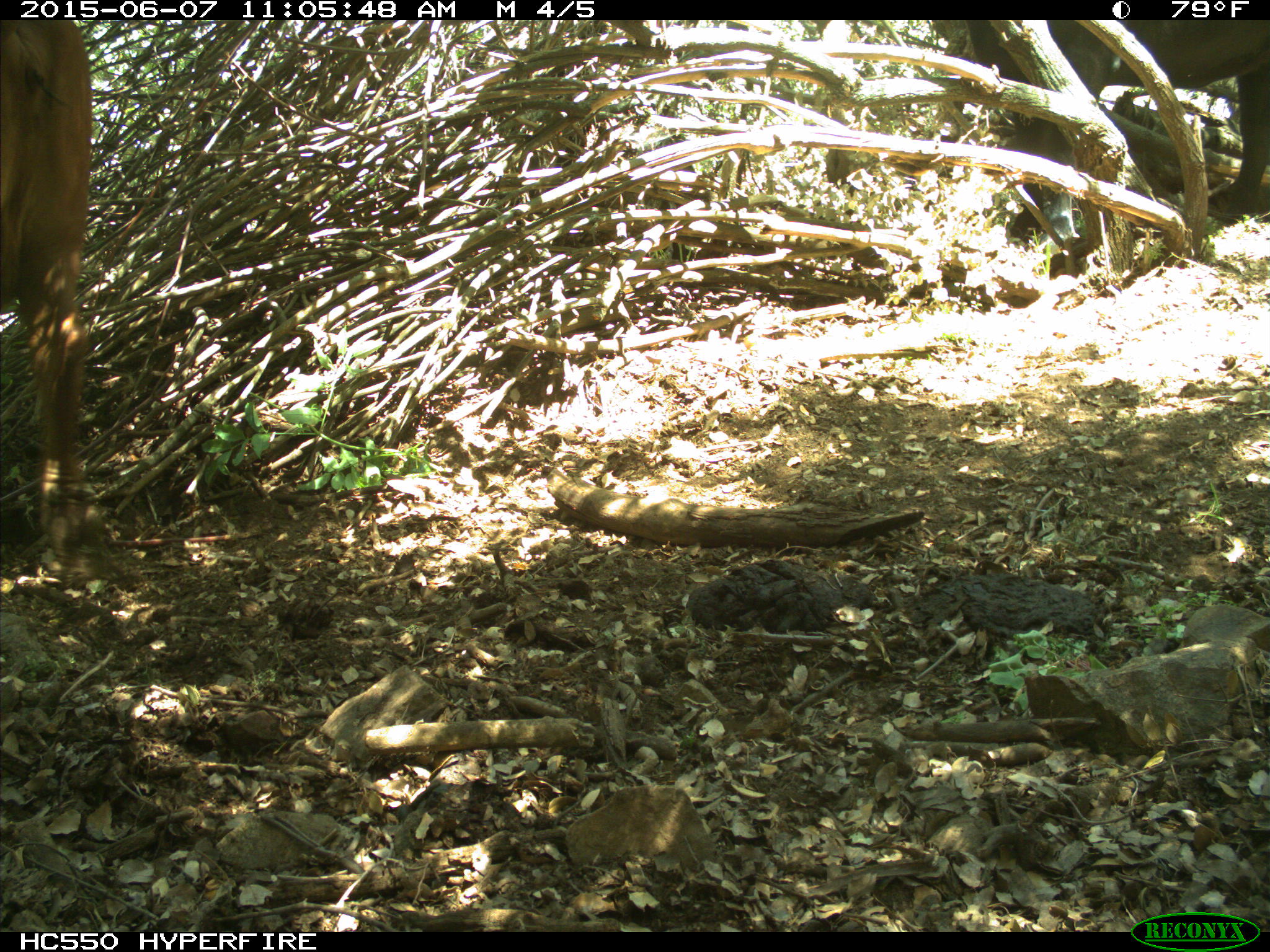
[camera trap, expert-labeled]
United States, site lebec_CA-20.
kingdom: Animalia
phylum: Chordata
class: Mammalia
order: Artiodactyla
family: Bovidae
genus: Bos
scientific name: Bos taurus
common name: domestic cow